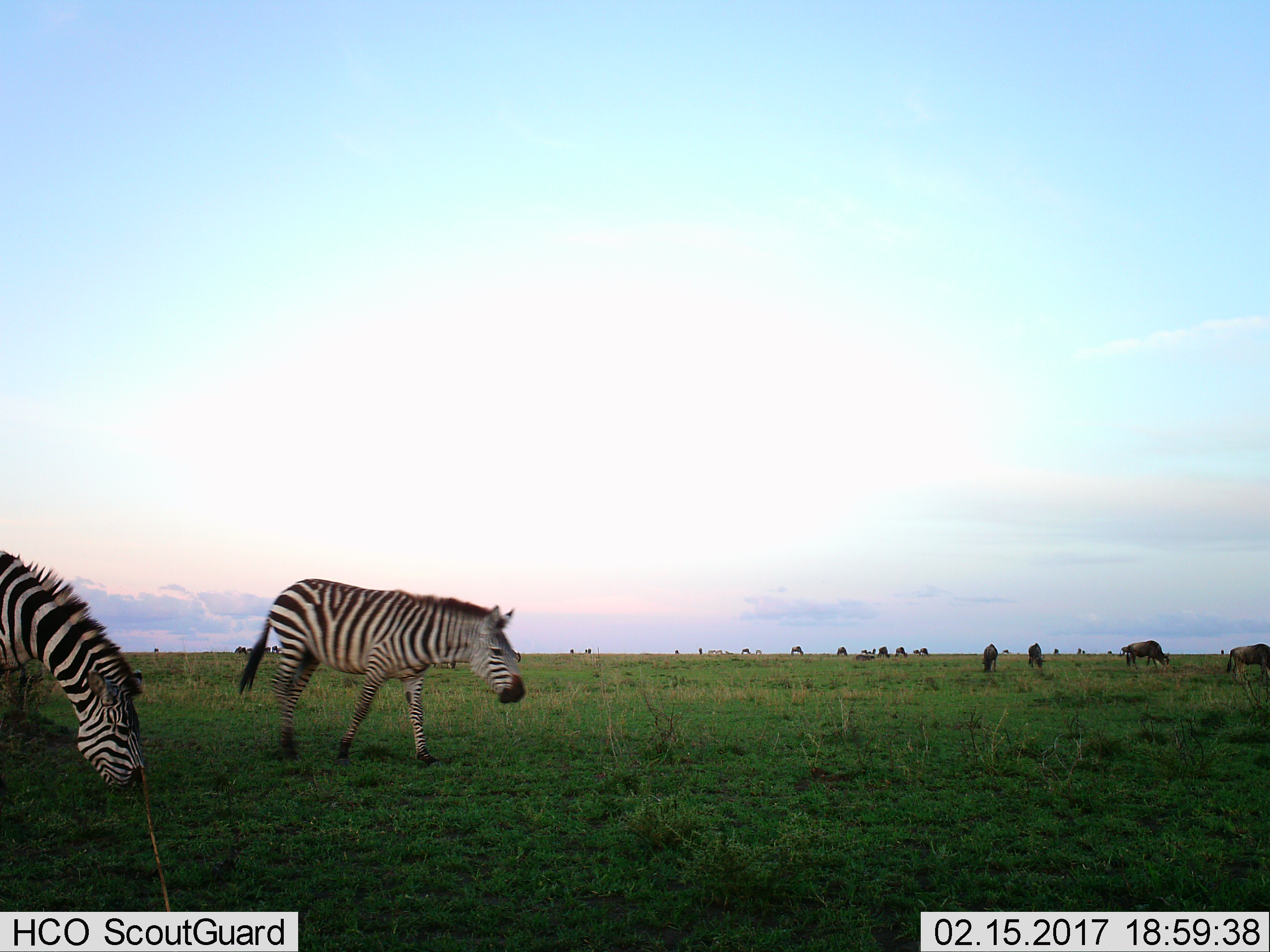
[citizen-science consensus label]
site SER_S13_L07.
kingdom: Animalia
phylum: Chordata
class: Mammalia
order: Artiodactyla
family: Bovidae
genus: Connochaetes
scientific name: Connochaetes taurinus taurinus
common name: blue wildebeest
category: wildebeestblue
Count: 11-50.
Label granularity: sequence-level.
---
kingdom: Animalia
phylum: Chordata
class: Mammalia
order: Perissodactyla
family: Equidae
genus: Equus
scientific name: Equus quagga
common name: plains zebra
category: zebraplains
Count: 2.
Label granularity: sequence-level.